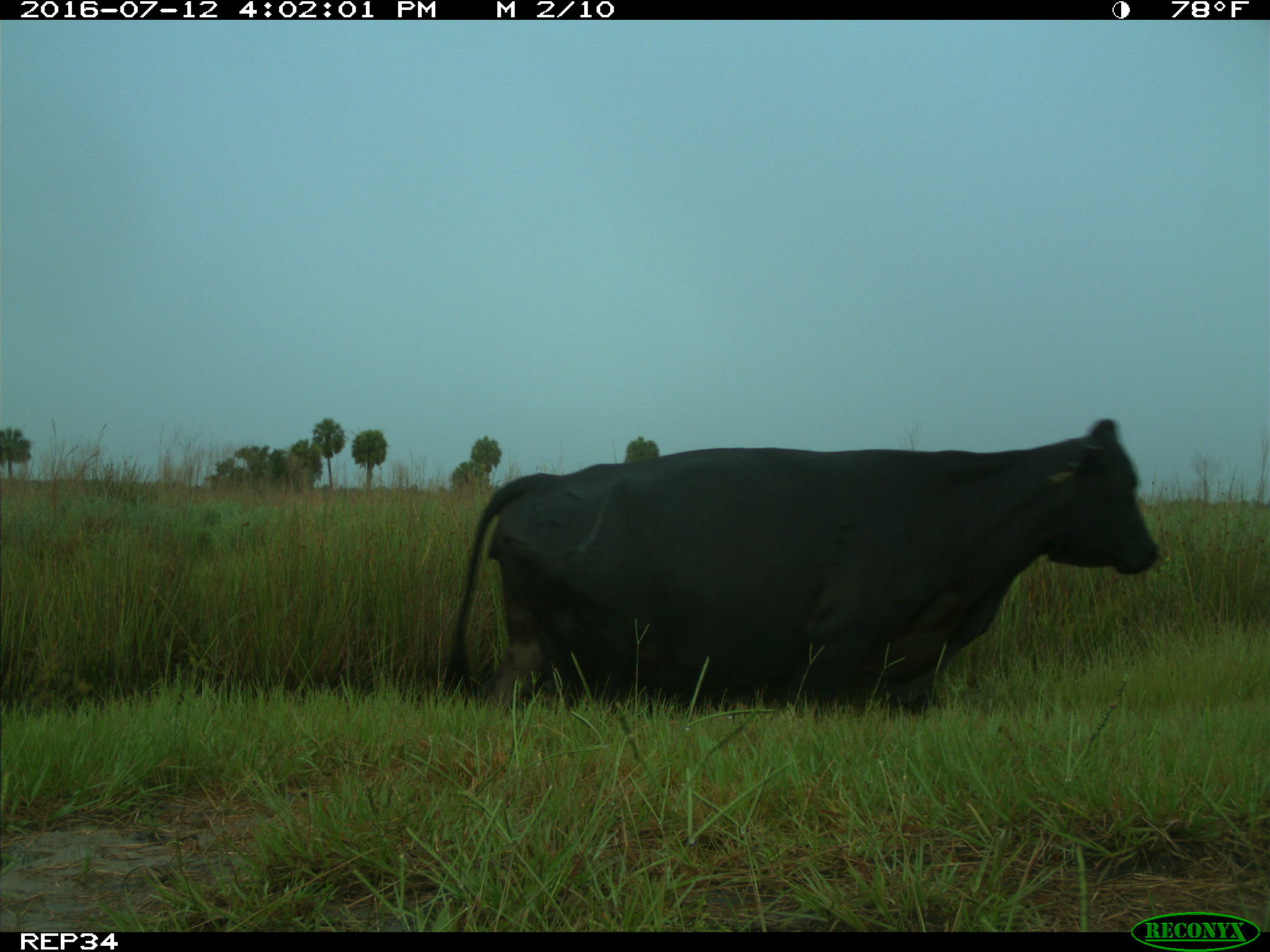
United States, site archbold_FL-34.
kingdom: Animalia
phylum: Chordata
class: Mammalia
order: Artiodactyla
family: Bovidae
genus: Bos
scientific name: Bos taurus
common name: domestic cow